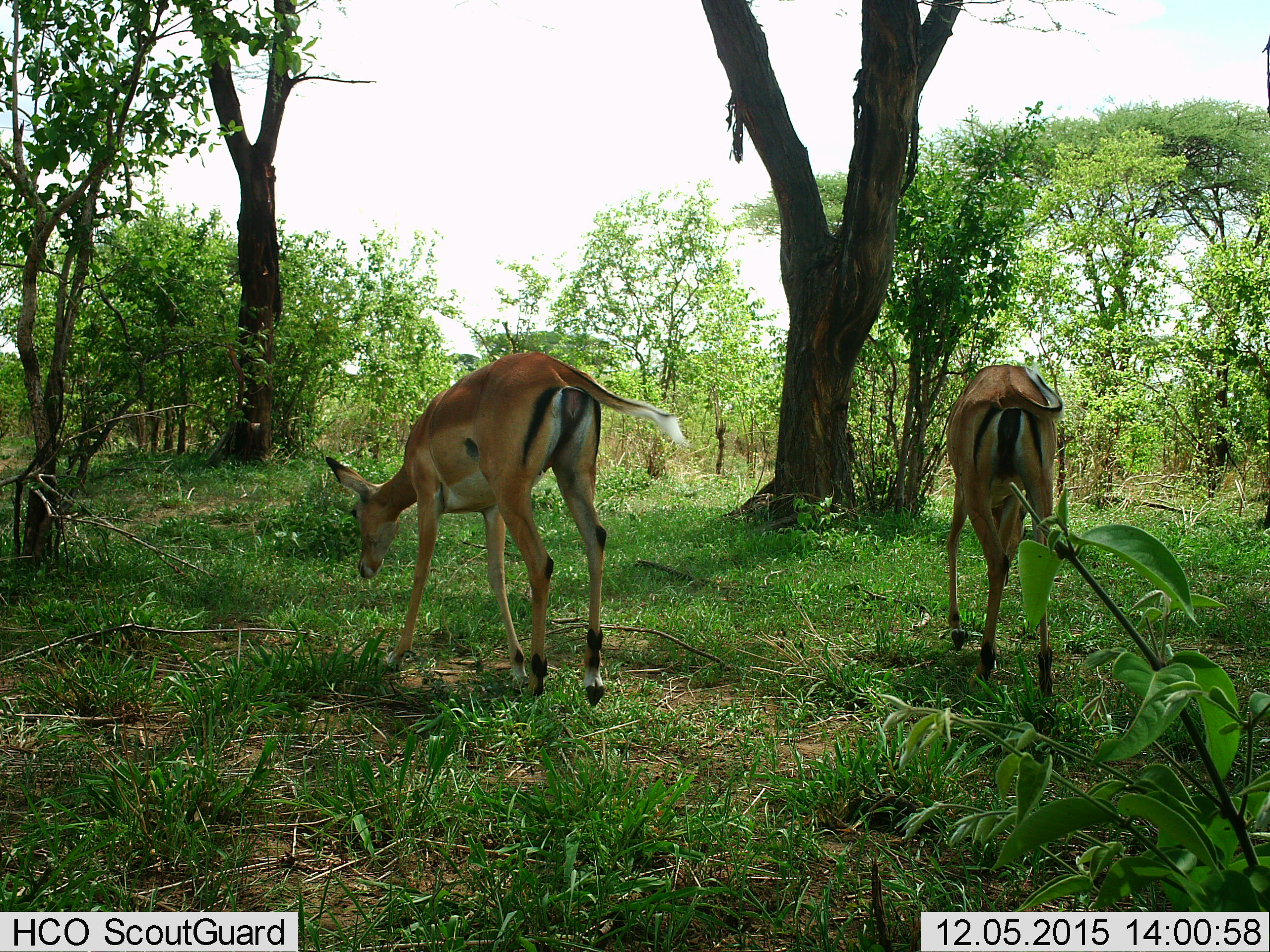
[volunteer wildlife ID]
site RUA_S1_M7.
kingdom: Animalia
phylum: Chordata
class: Mammalia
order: Artiodactyla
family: Bovidae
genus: Aepyceros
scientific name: Aepyceros melampus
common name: impala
Impala (Aepyceros melampus), count 2. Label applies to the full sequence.